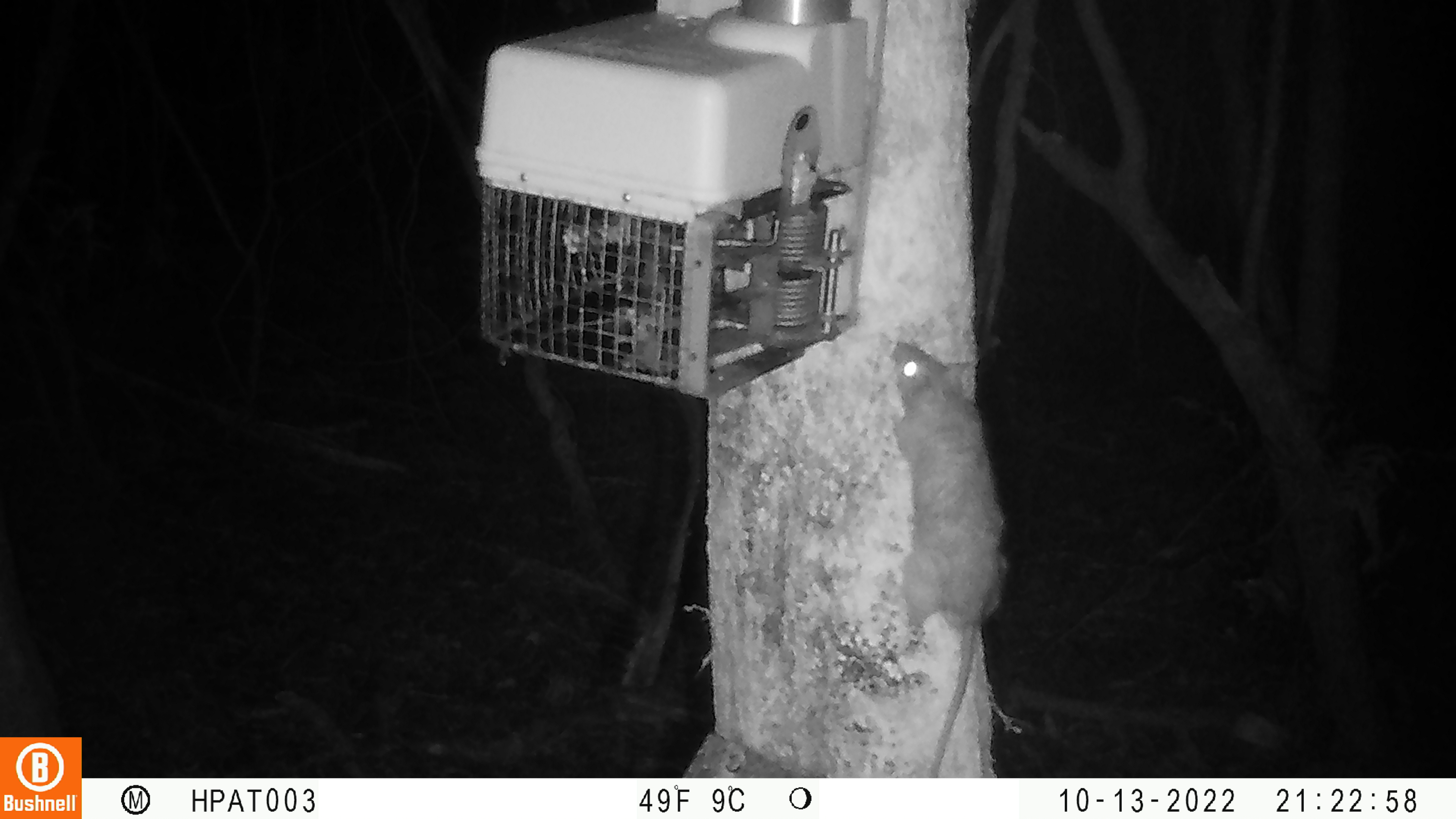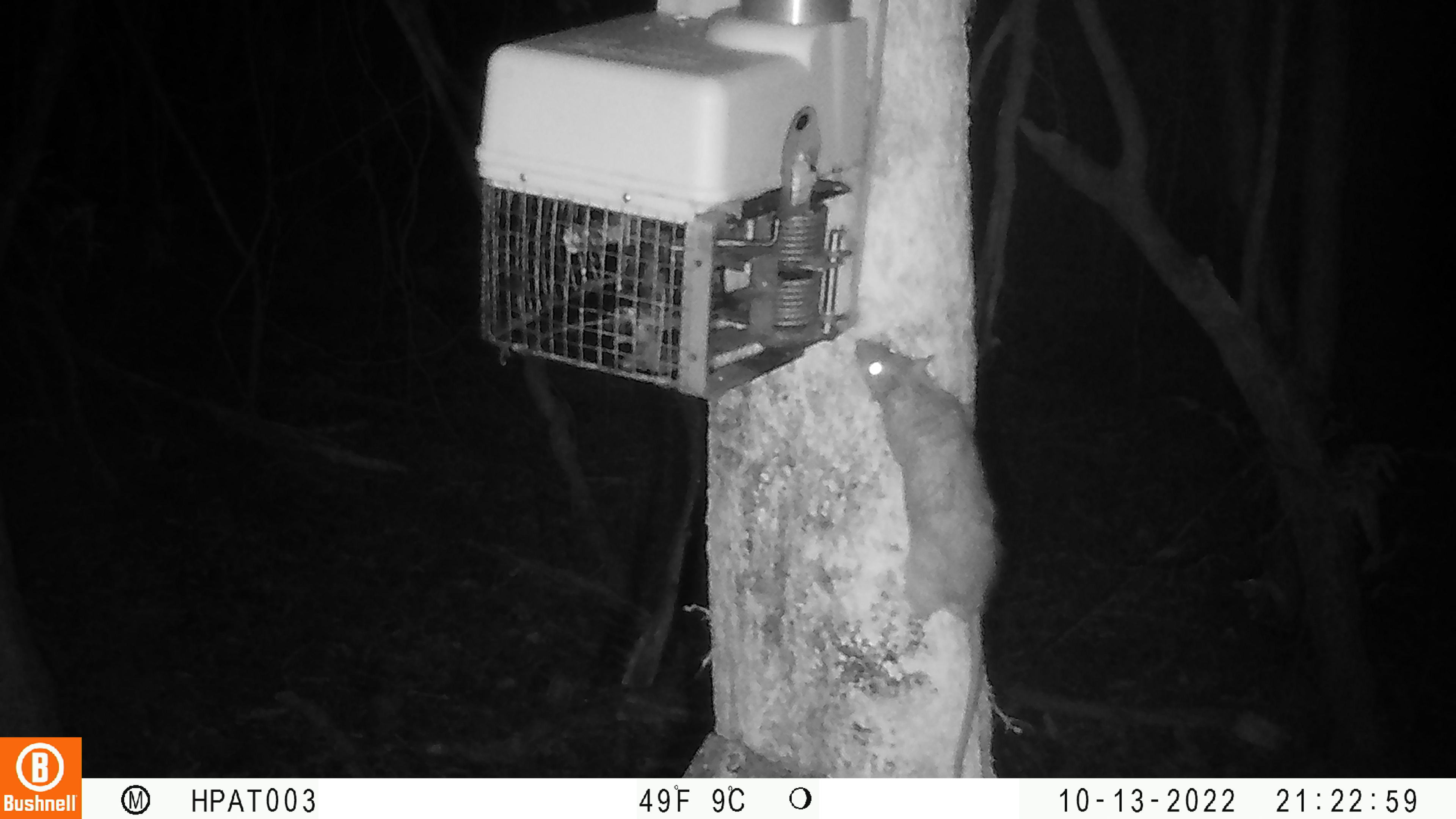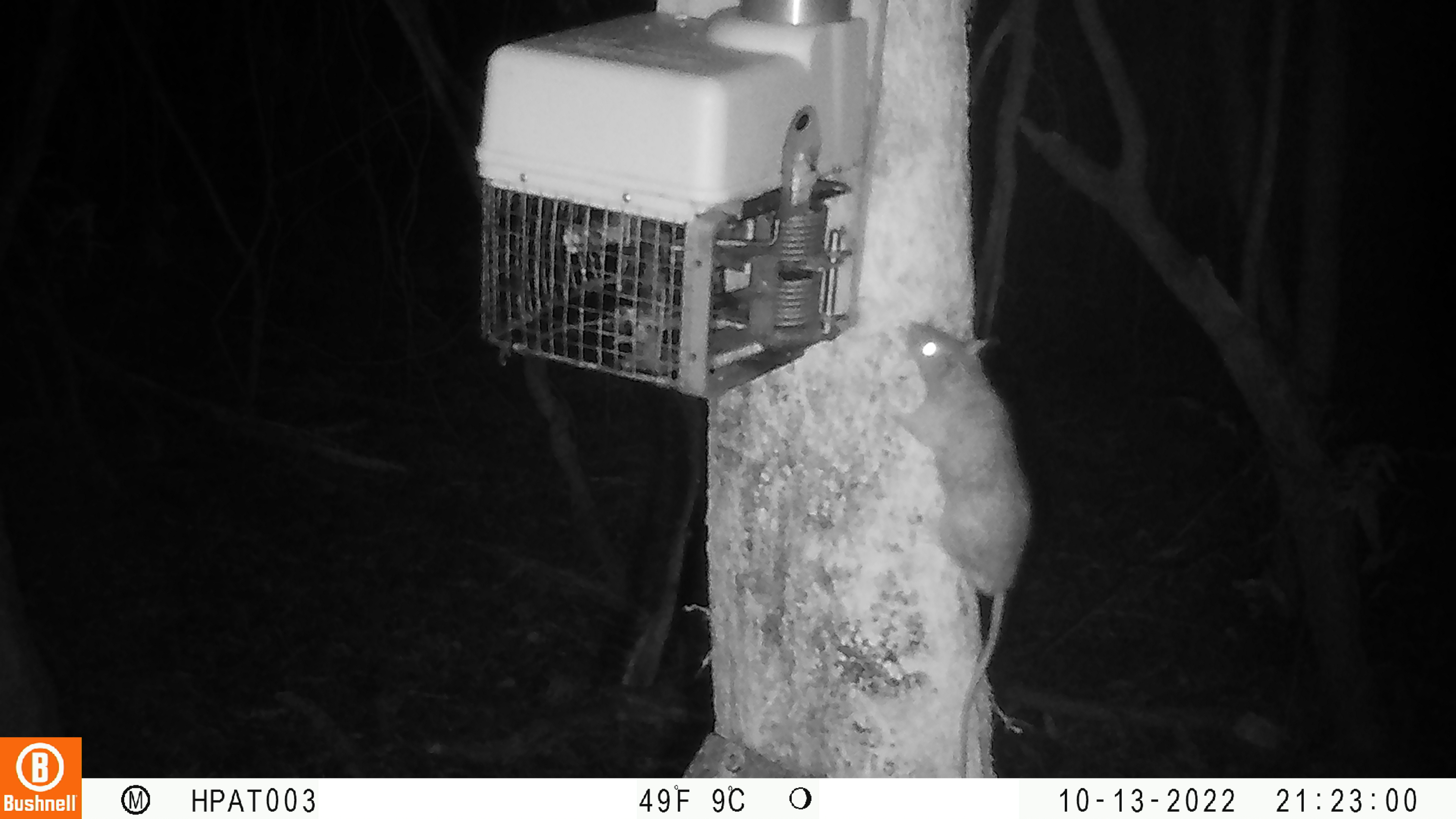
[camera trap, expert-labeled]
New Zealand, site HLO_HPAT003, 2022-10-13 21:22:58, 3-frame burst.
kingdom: Animalia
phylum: Chordata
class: Mammalia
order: Rodentia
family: Muridae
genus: Rattus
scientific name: Rattus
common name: rat